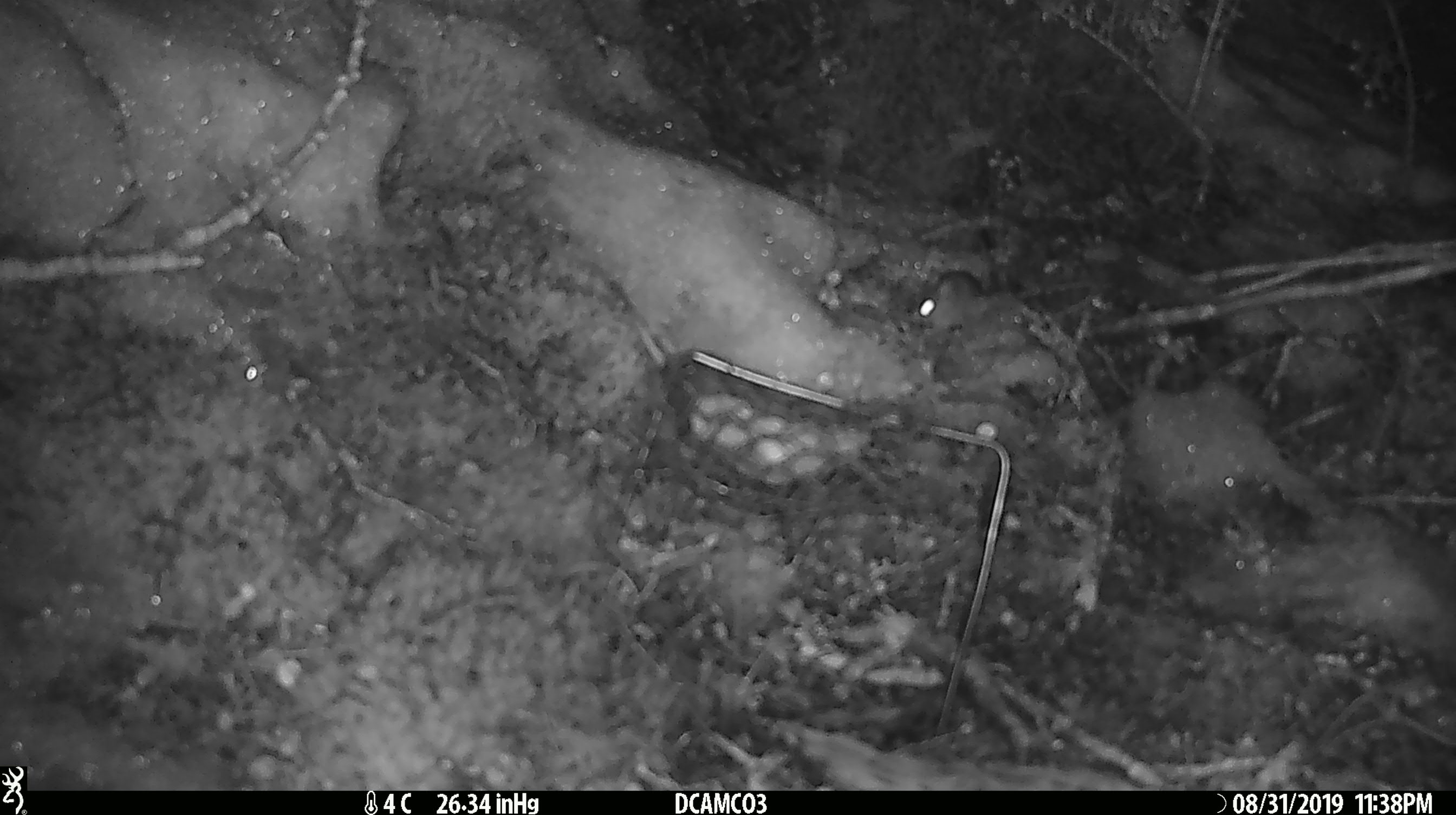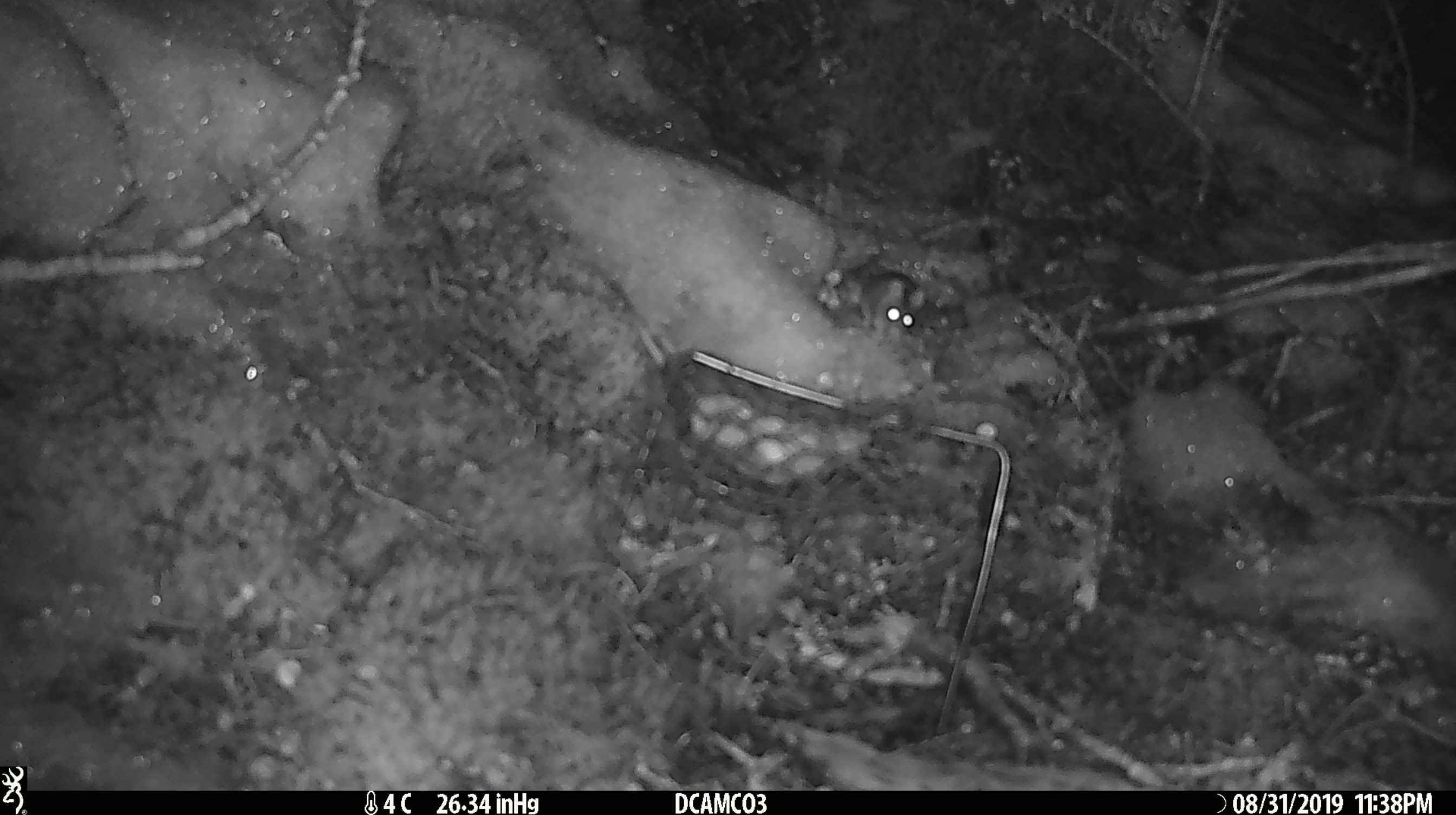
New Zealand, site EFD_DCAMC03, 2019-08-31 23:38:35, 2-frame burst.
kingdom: Animalia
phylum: Chordata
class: Mammalia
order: Rodentia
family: Muridae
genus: Mus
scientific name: Mus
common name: mouse